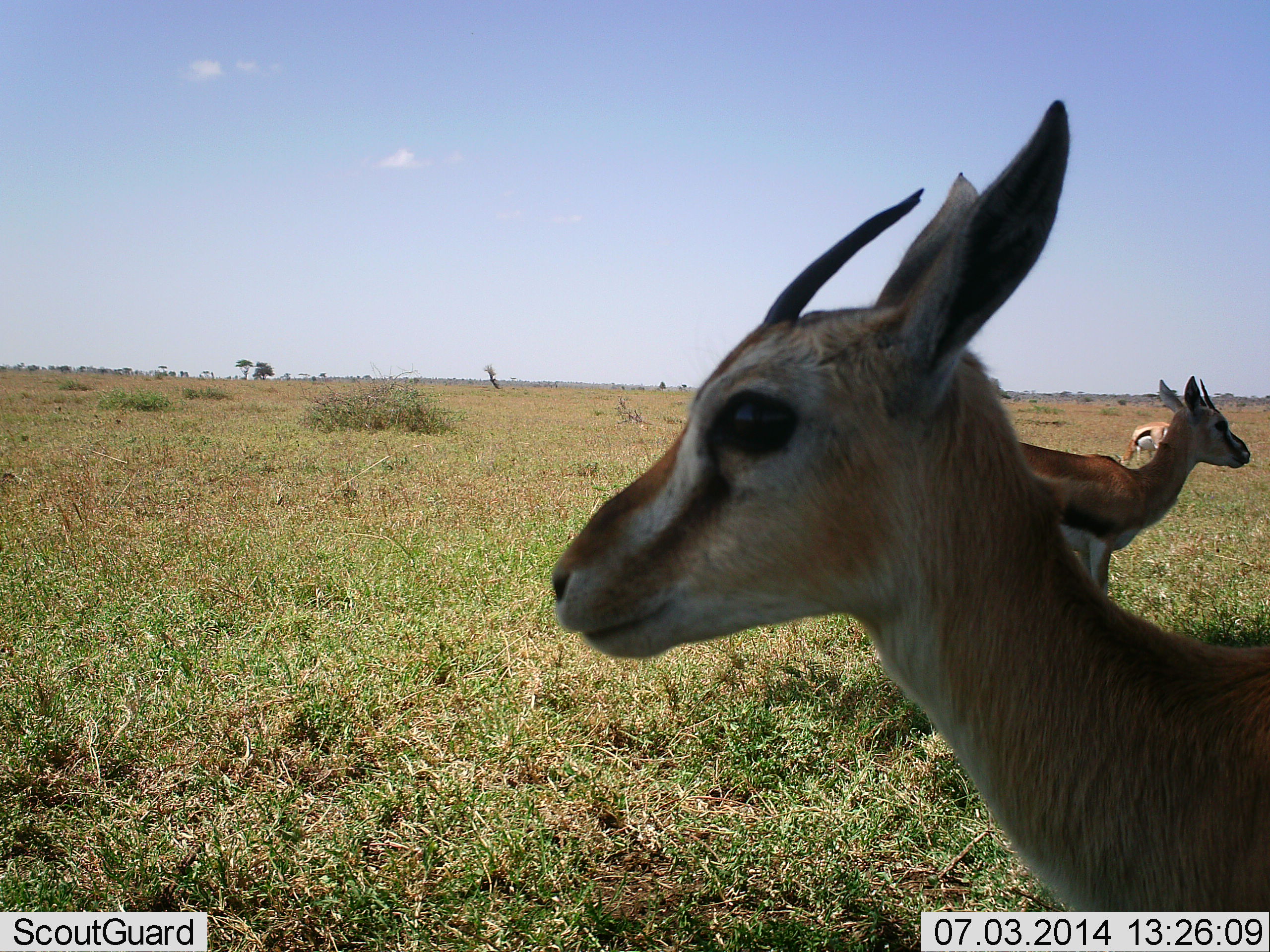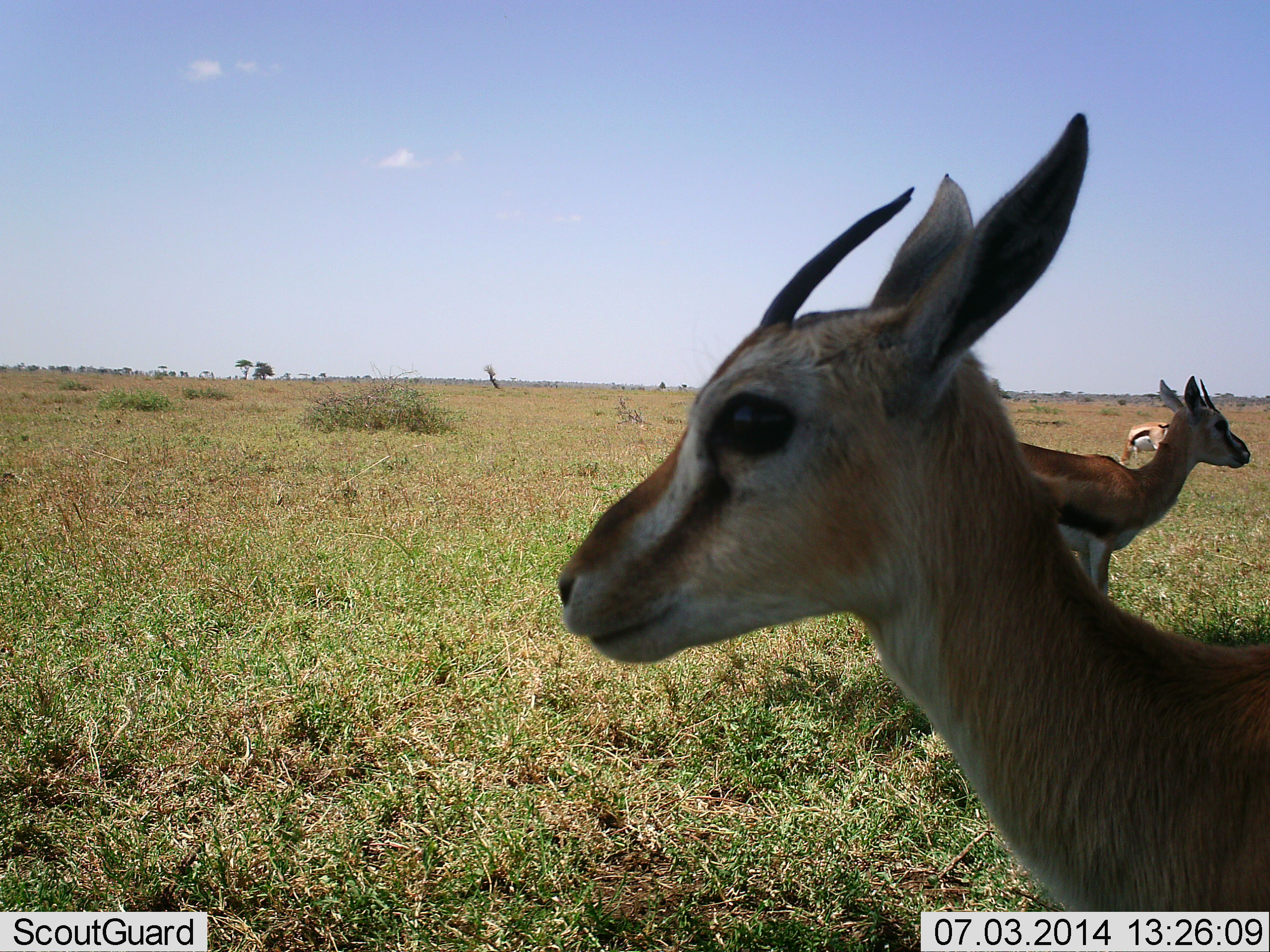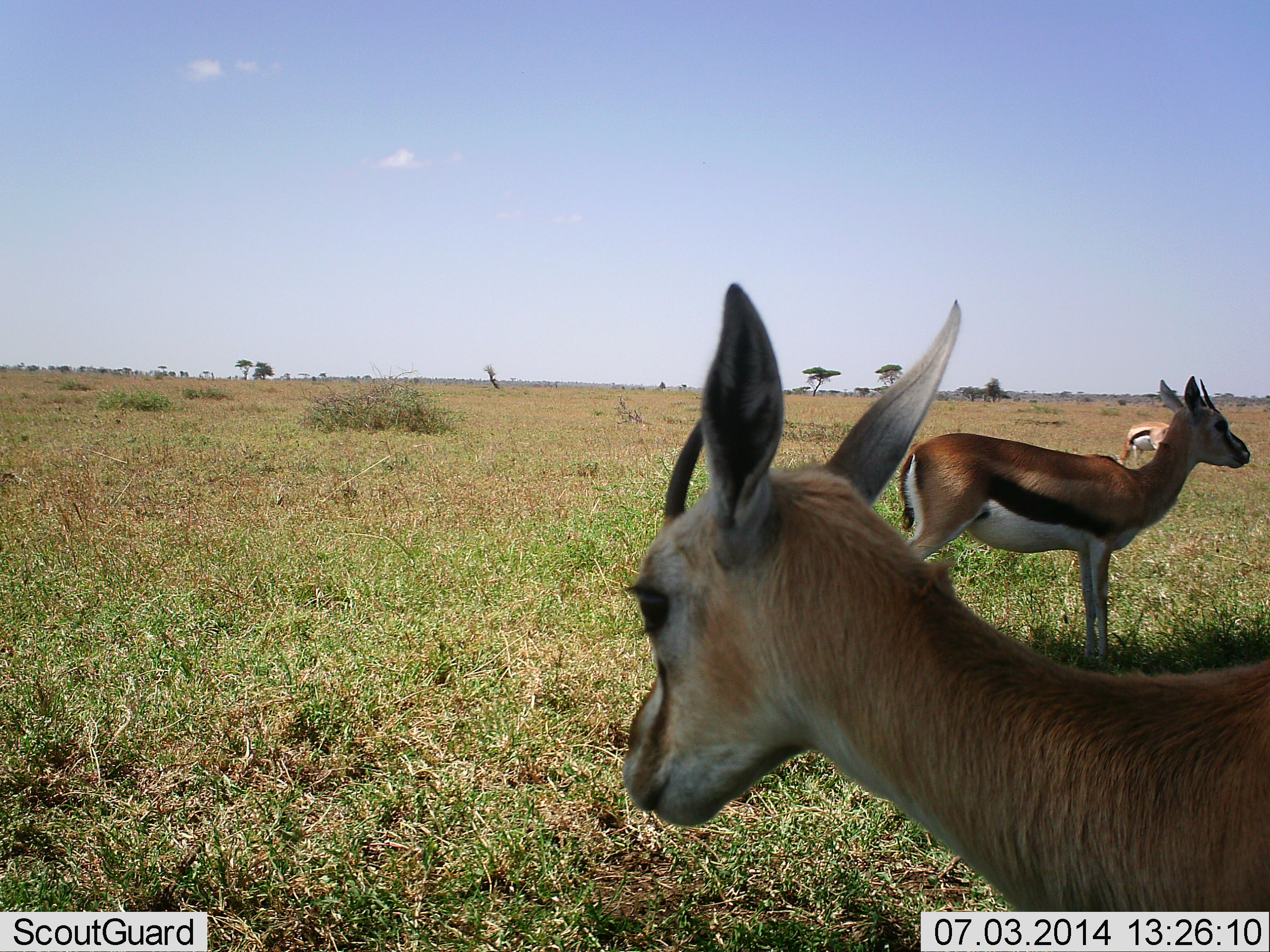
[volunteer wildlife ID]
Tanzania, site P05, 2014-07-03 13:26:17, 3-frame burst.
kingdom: Animalia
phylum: Chordata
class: Mammalia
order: Artiodactyla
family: Bovidae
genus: Eudorcas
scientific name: Eudorcas thomsonii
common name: thomson's gazelle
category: gazellethomsons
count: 3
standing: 100%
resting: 0%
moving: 0%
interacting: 0%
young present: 20%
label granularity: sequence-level